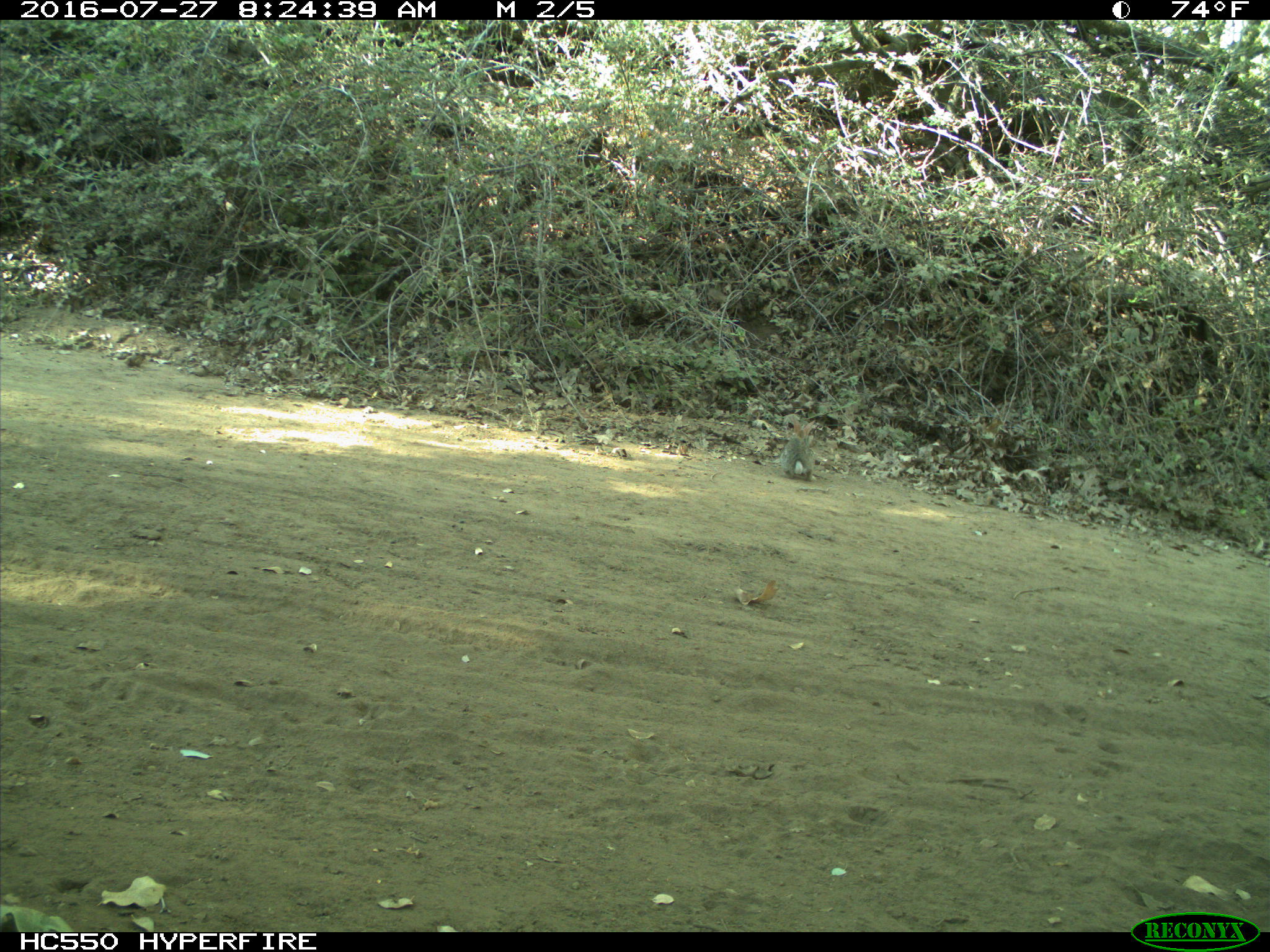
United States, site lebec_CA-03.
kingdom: Animalia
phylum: Chordata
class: Mammalia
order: Lagomorpha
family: Leporidae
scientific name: Leporidae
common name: rabbits and hares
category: unidentified rabbit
Unidentified rabbit (rabbits and hares) (Leporidae).